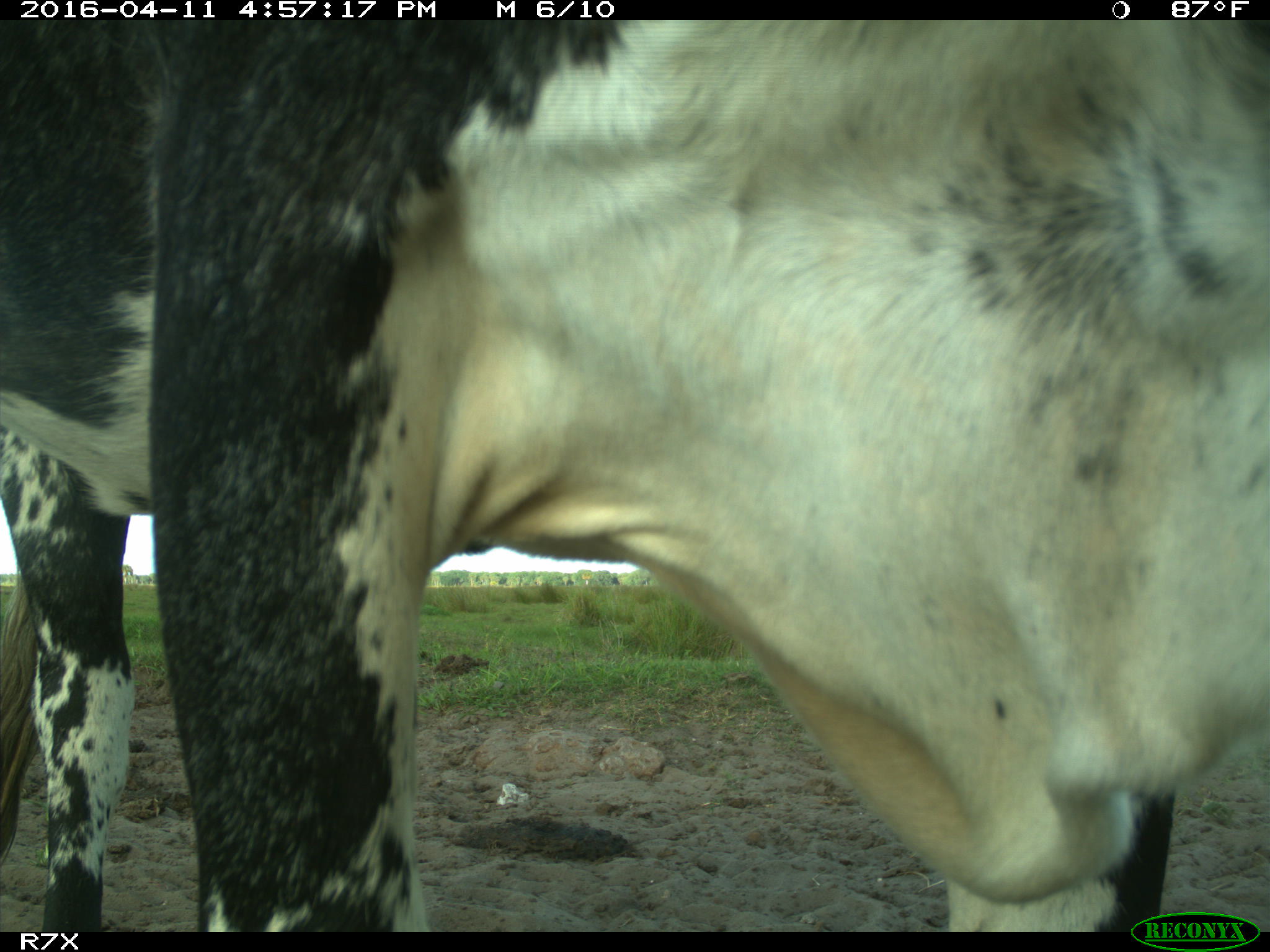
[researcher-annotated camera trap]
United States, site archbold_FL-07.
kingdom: Animalia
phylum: Chordata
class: Mammalia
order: Artiodactyla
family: Bovidae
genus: Bos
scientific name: Bos taurus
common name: domestic cow